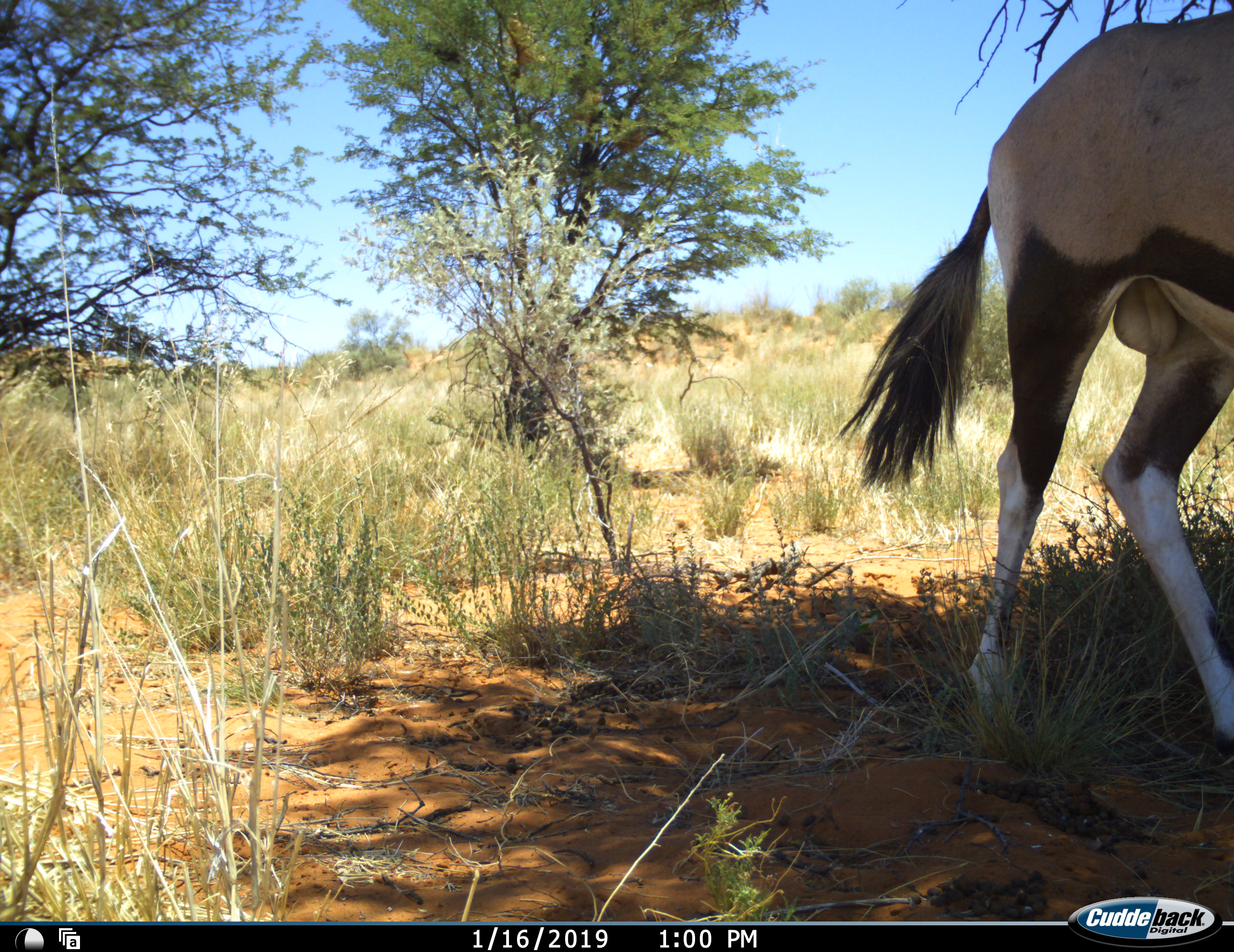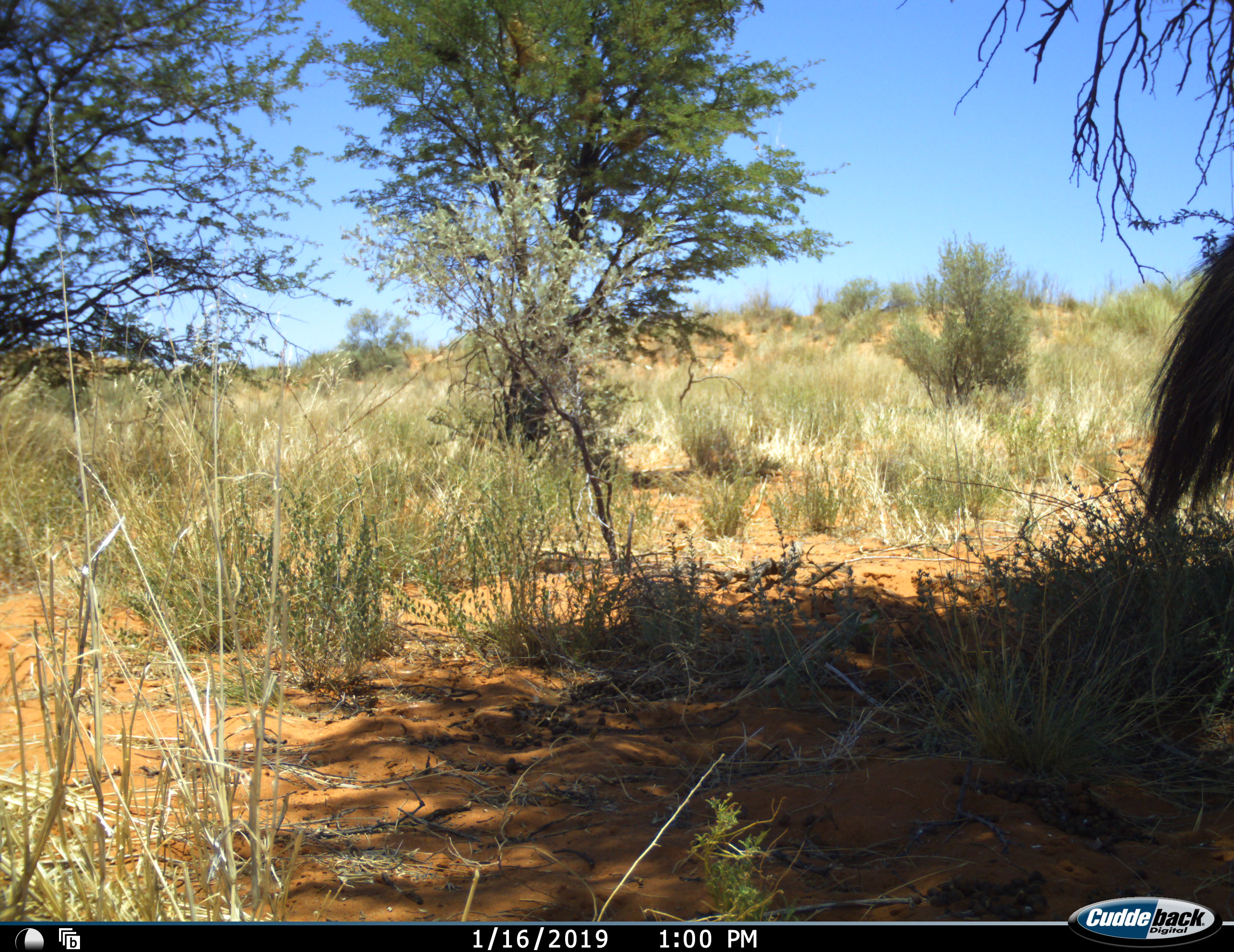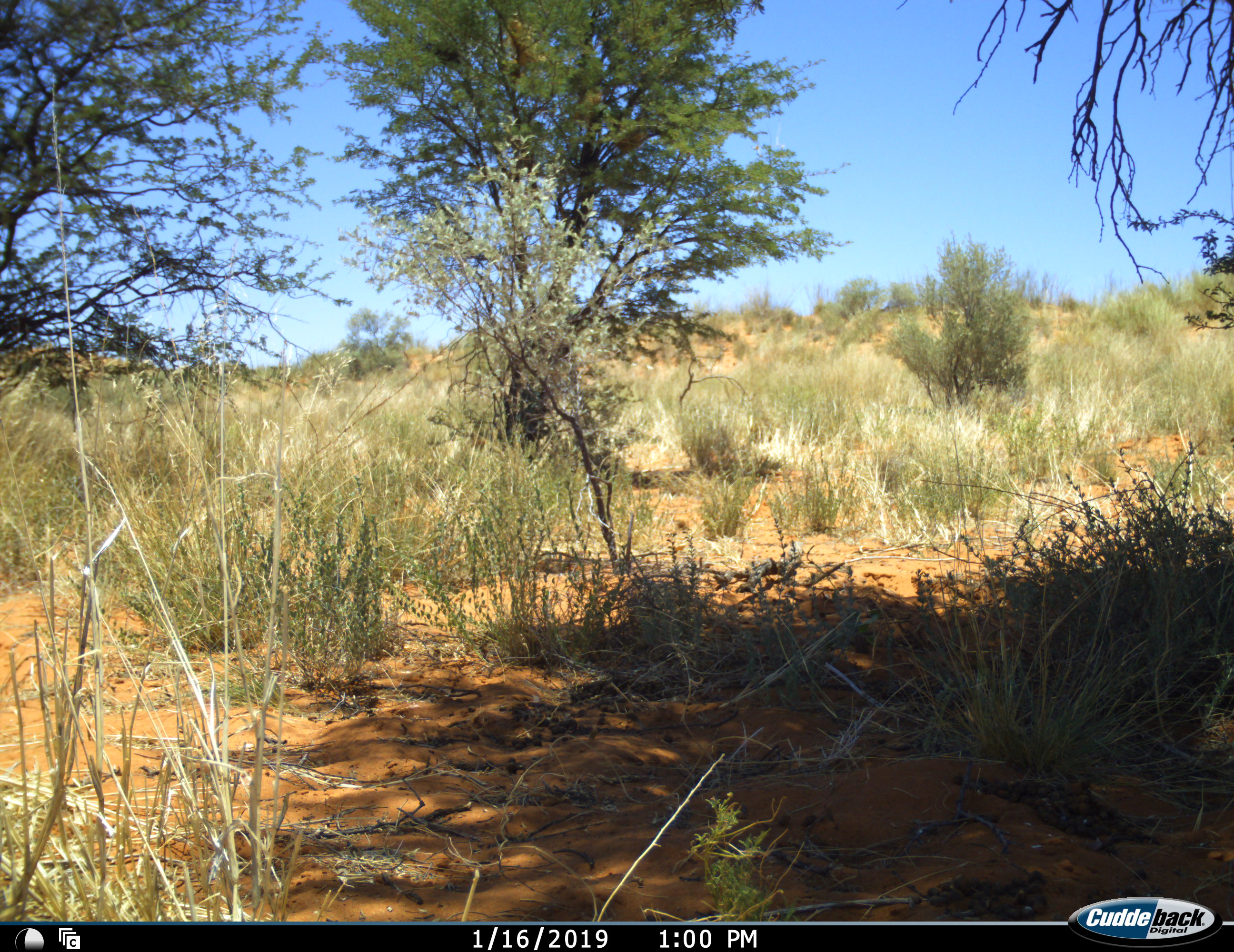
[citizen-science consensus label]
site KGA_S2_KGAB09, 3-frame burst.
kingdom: Animalia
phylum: Chordata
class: Mammalia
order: Artiodactyla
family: Bovidae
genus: Oryx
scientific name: Oryx gazella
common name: gemsbok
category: oryx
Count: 1.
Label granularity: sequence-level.